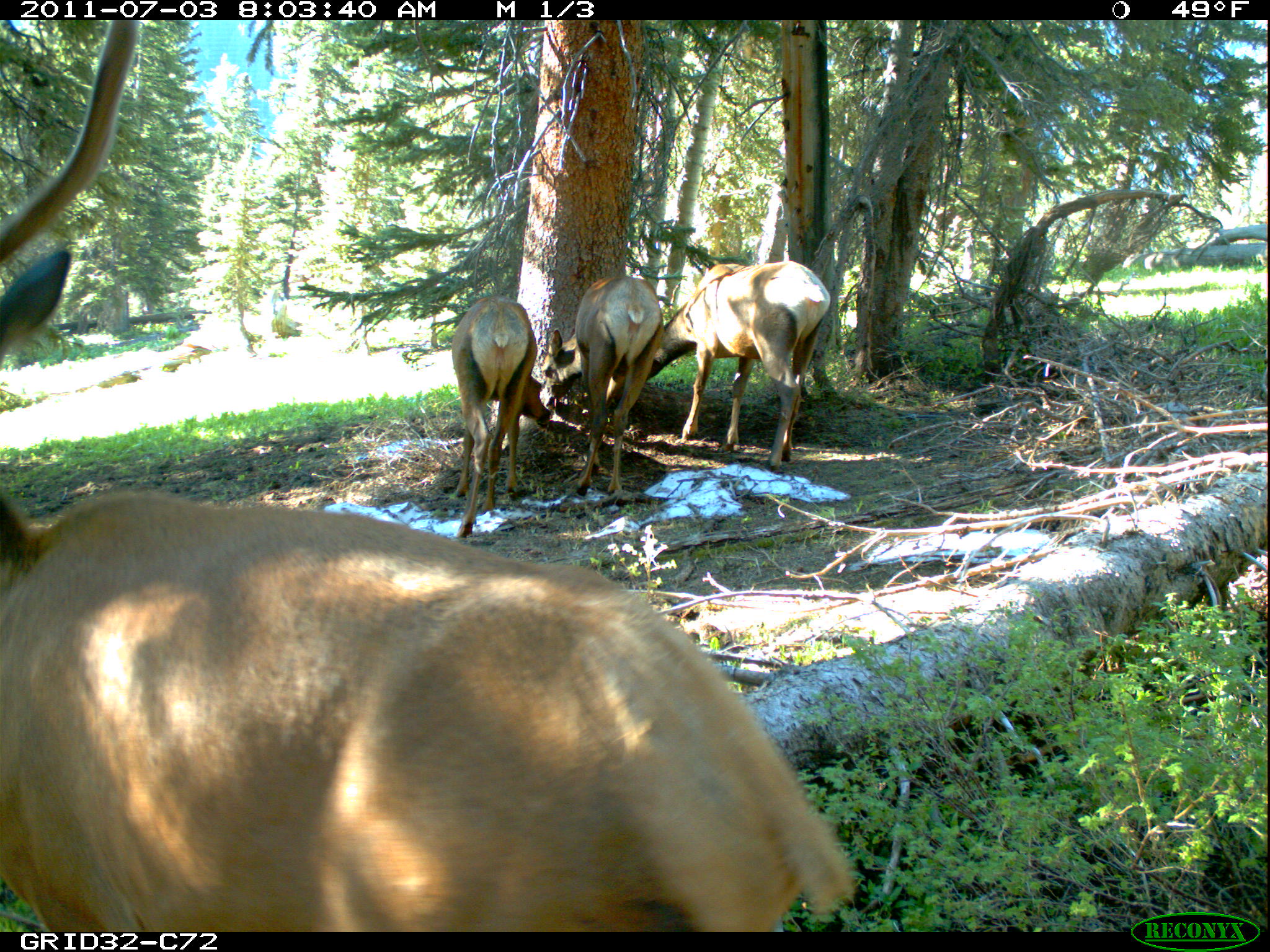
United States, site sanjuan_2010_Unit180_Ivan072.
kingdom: Animalia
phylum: Chordata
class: Mammalia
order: Artiodactyla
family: Cervidae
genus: Cervus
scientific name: Cervus elaphus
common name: red deer